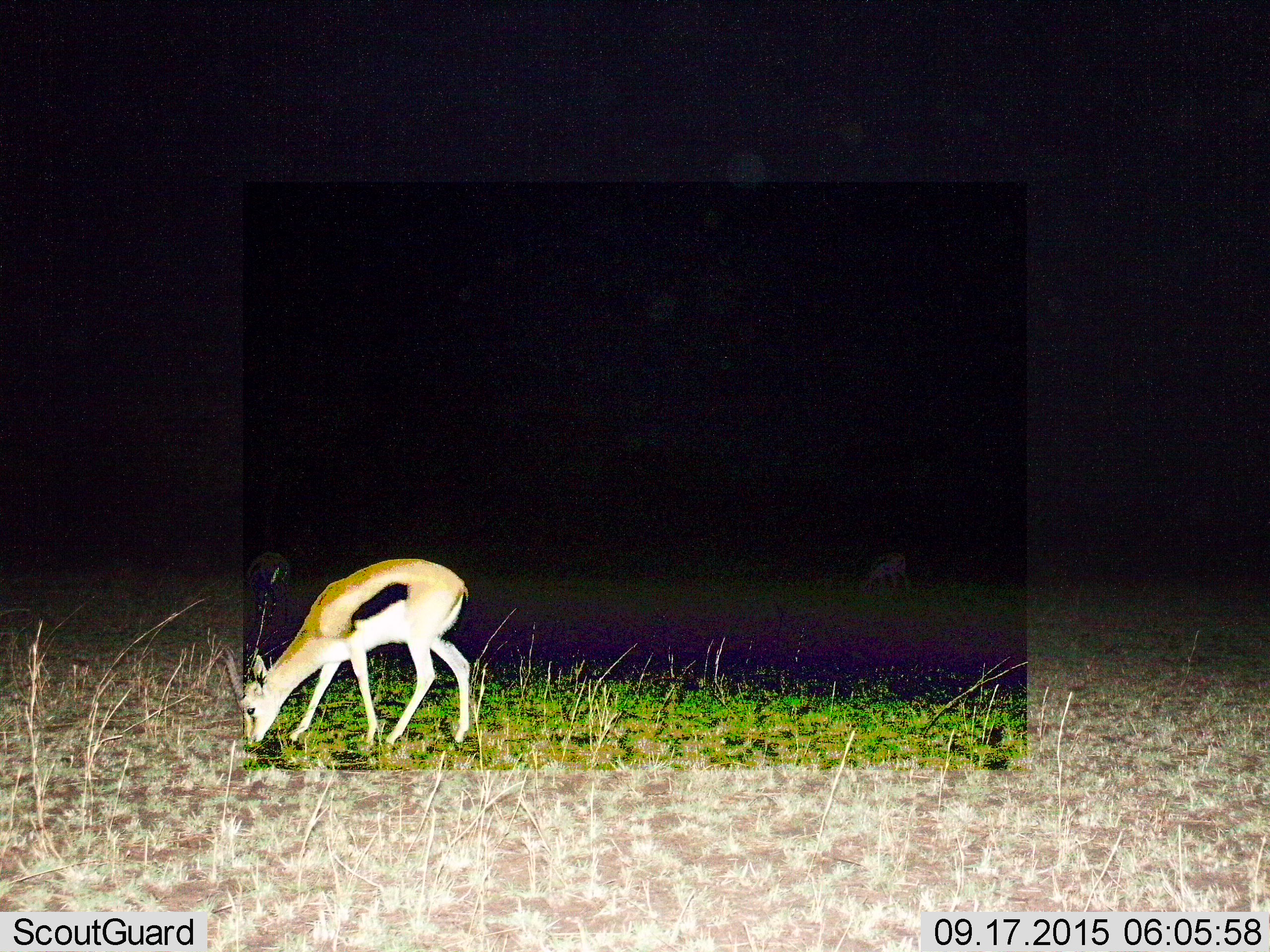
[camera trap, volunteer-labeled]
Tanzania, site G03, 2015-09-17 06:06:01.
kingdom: Animalia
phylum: Chordata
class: Mammalia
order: Artiodactyla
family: Bovidae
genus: Eudorcas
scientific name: Eudorcas thomsonii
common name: thomson's gazelle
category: gazellethomsons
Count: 2.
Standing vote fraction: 30%.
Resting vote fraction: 0%.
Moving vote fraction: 5%.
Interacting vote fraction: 0%.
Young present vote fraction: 5%.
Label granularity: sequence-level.